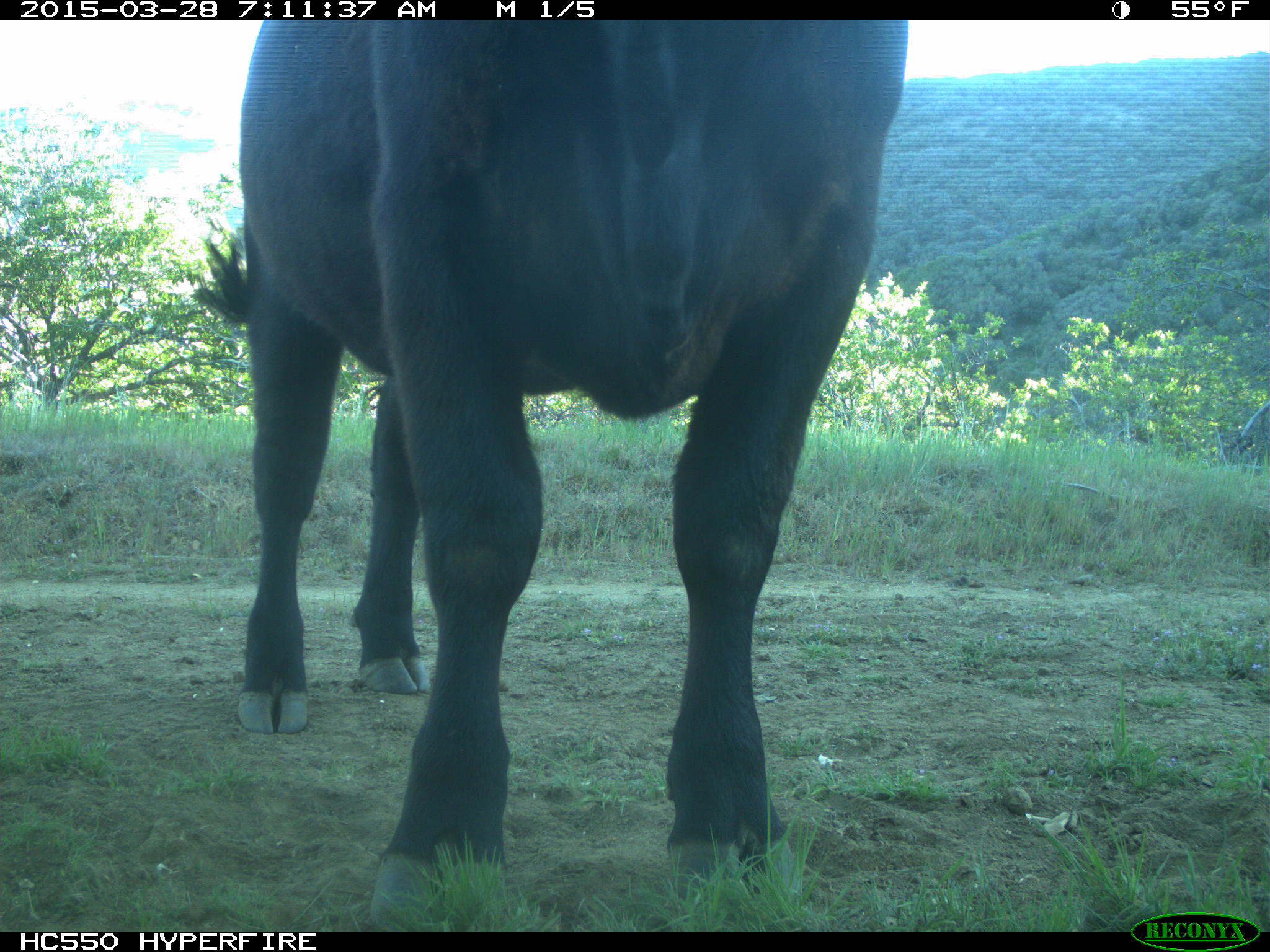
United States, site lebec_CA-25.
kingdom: Animalia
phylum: Chordata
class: Mammalia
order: Artiodactyla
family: Bovidae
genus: Bos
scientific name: Bos taurus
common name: domestic cow